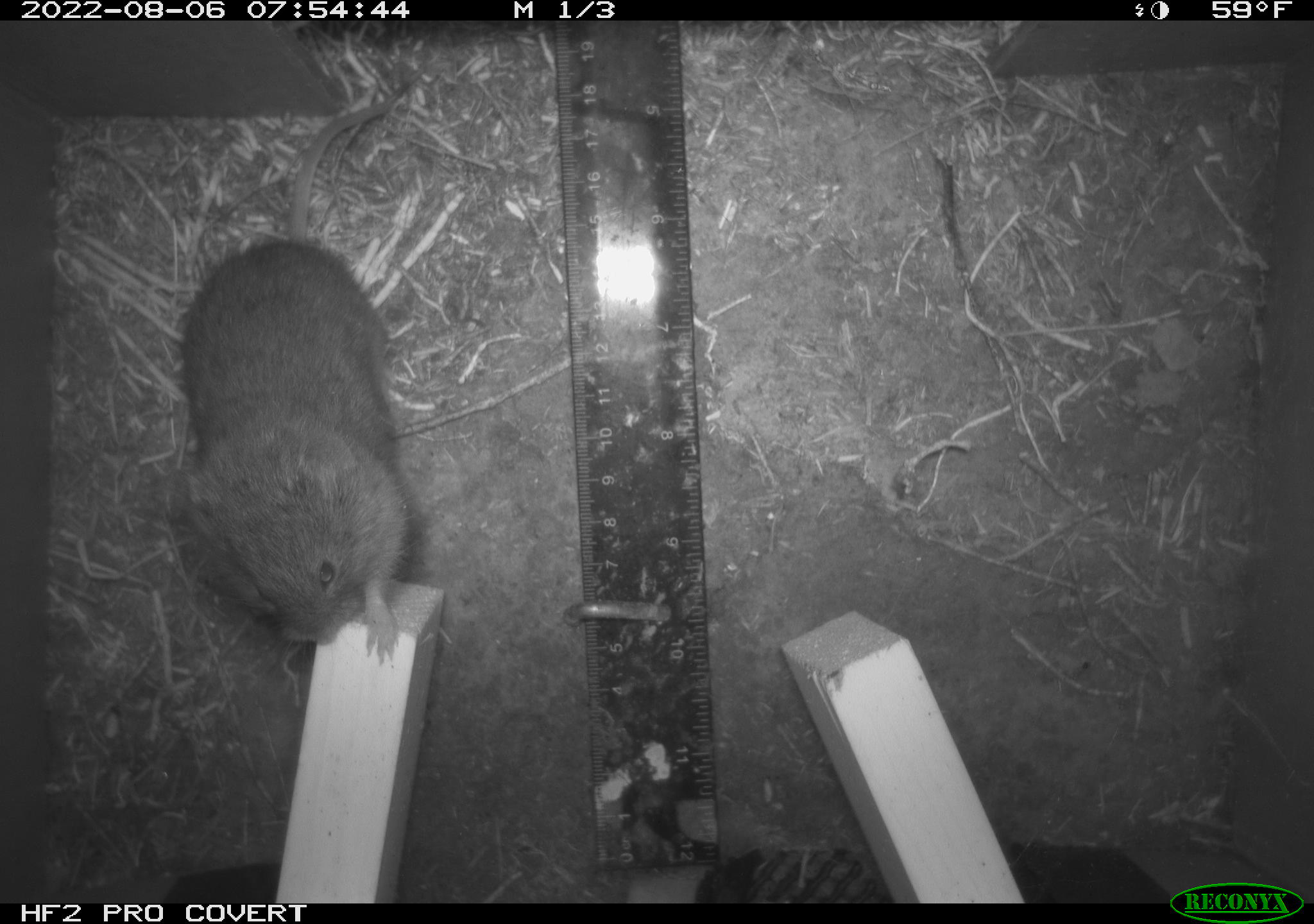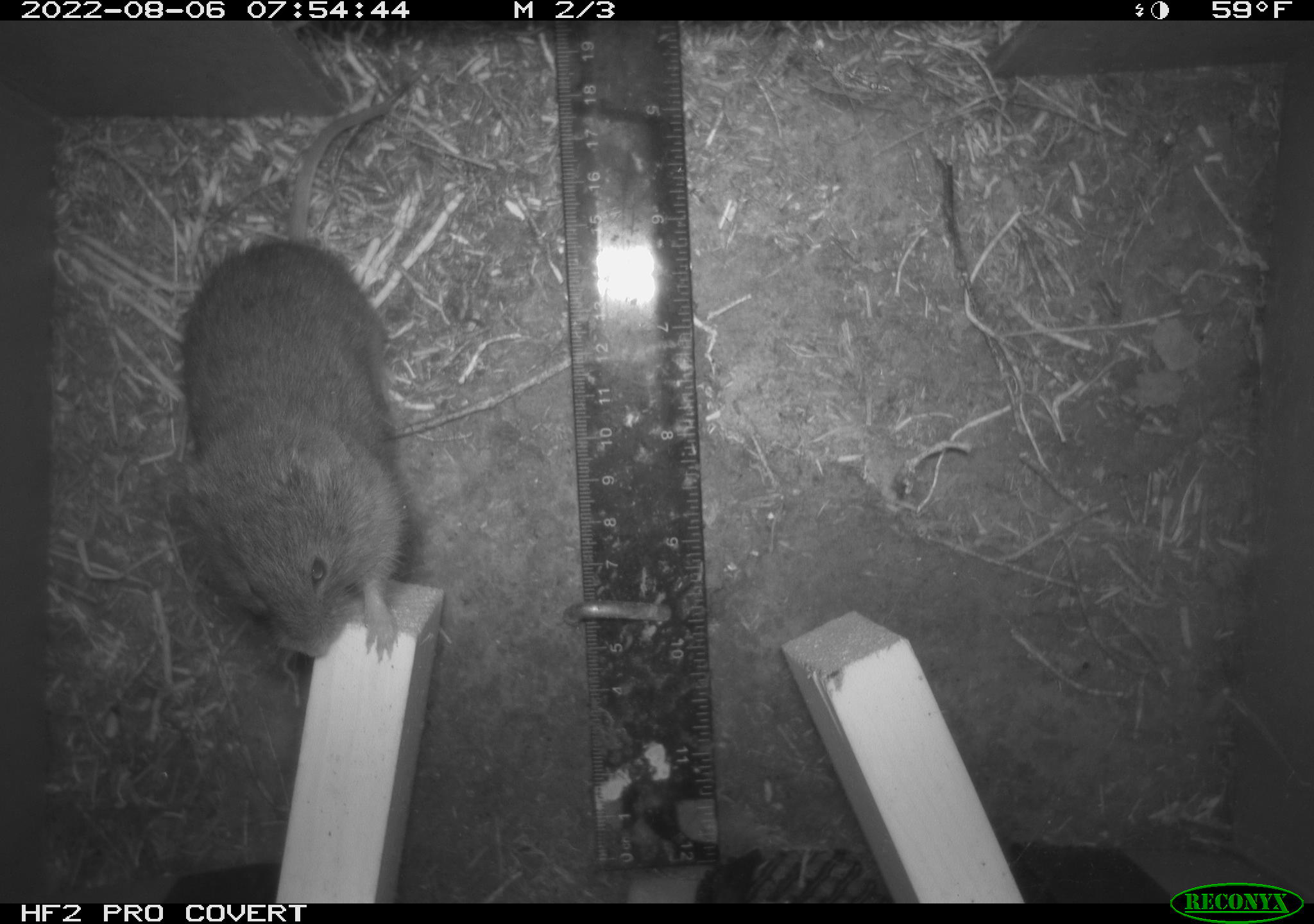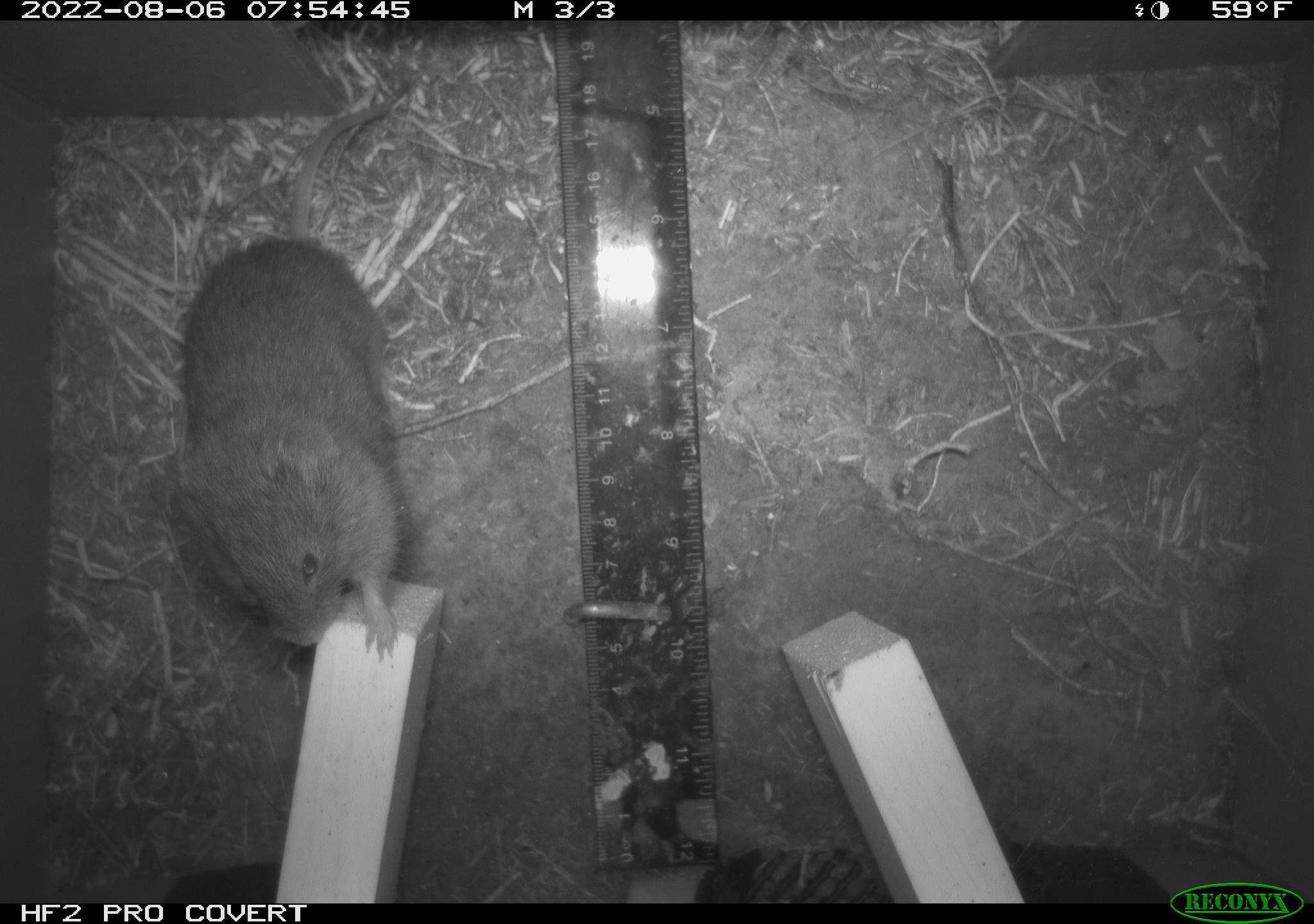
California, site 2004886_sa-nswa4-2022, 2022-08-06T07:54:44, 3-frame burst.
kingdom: Animalia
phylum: Chordata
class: Mammalia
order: Rodentia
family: Cricetidae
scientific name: Cricetidae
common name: hamsters, voles, lemmings, and allies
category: cricetidae family